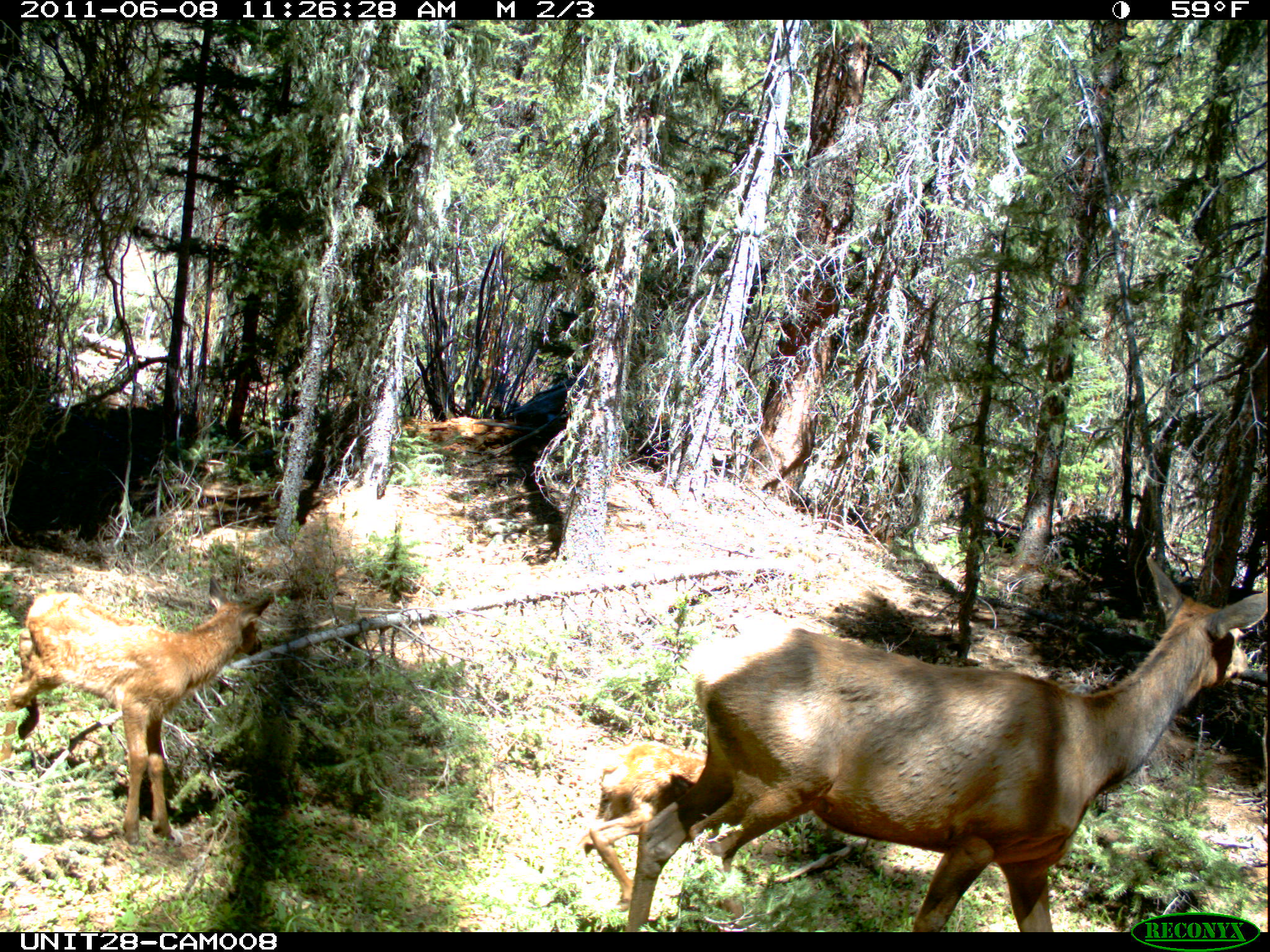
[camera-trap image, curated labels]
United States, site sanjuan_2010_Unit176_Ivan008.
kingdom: Animalia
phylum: Chordata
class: Mammalia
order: Artiodactyla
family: Cervidae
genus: Cervus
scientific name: Cervus elaphus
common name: red deer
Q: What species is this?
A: Cervus elaphus (red deer).